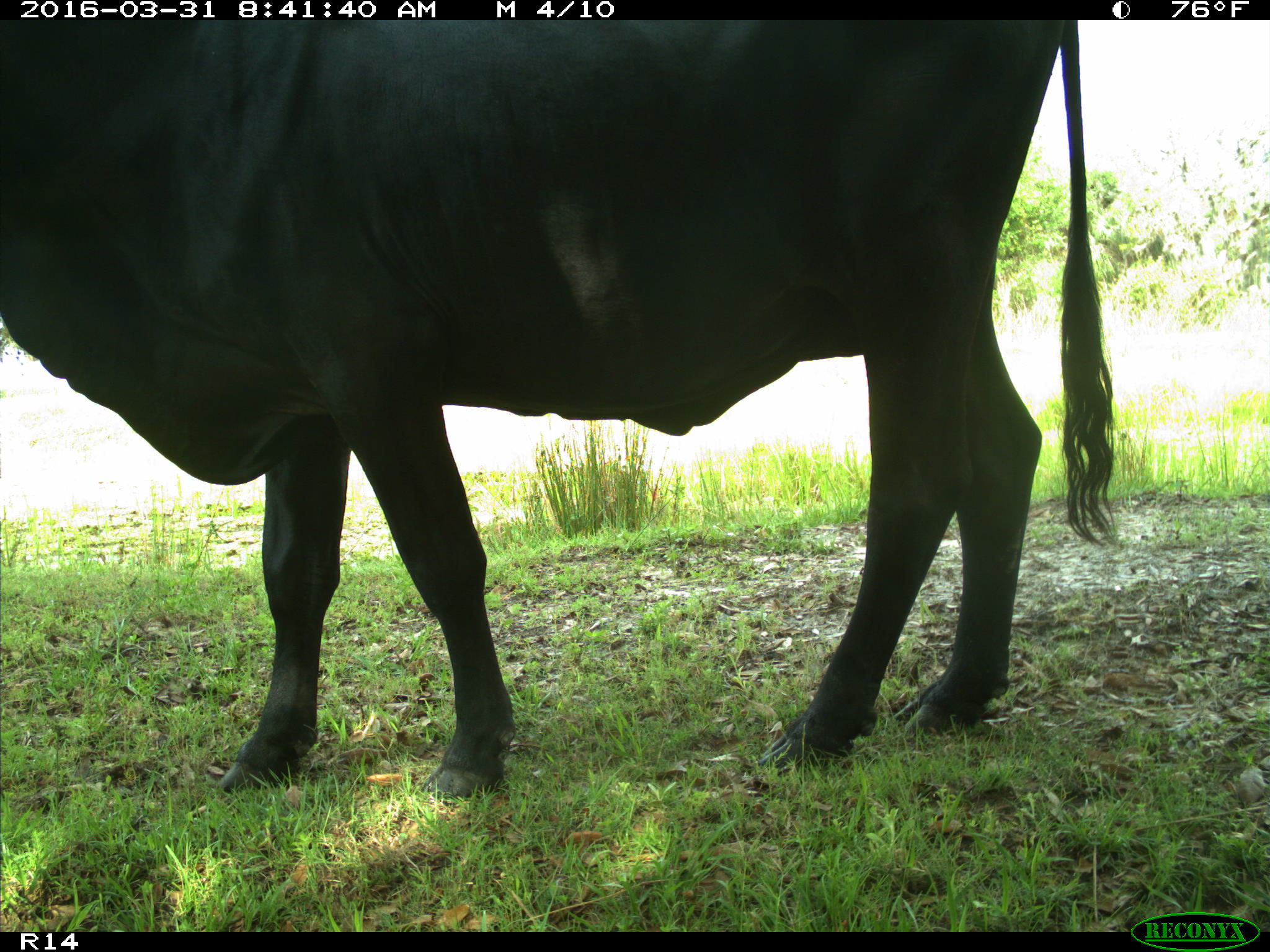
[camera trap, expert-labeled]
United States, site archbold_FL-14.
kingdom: Animalia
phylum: Chordata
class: Mammalia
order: Artiodactyla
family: Bovidae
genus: Bos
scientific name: Bos taurus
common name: domestic cow